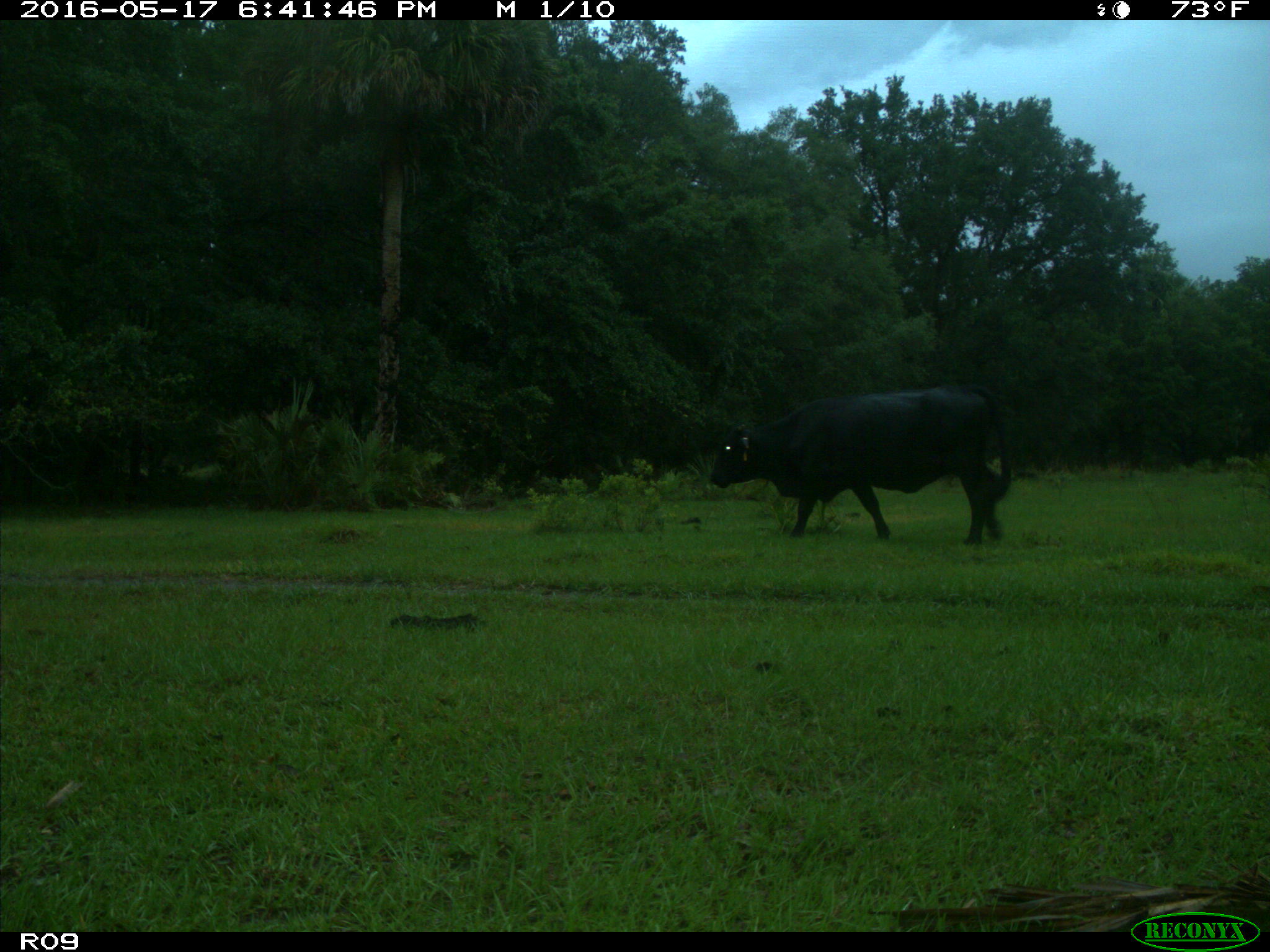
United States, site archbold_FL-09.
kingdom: Animalia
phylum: Chordata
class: Mammalia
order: Artiodactyla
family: Bovidae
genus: Bos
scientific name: Bos taurus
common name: domestic cow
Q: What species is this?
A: Bos taurus (domestic cow).